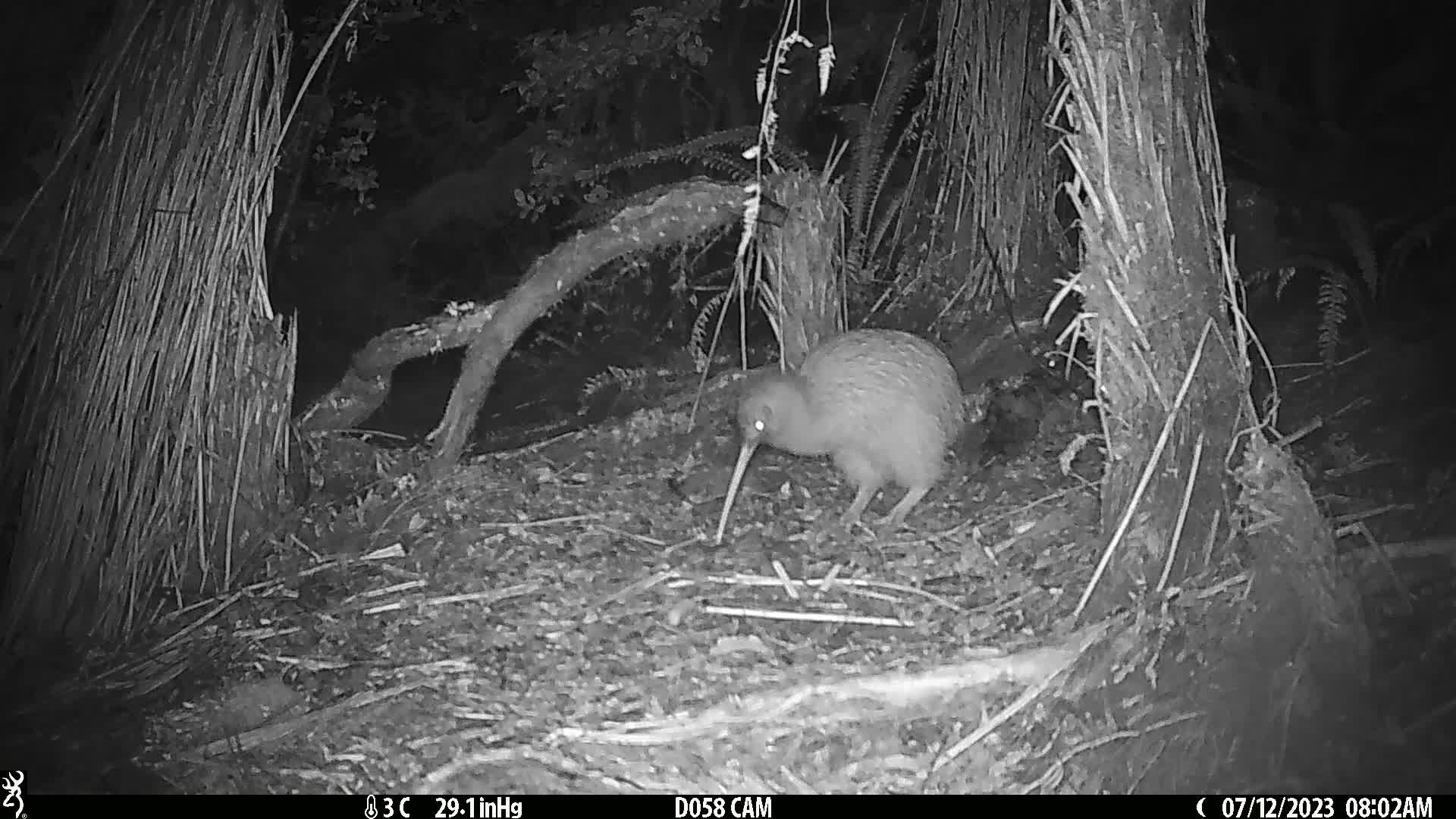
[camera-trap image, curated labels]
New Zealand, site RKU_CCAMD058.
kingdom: Animalia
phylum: Chordata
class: Aves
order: Apterygiformes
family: Apterygidae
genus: Apteryx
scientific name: Apteryx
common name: kiwi